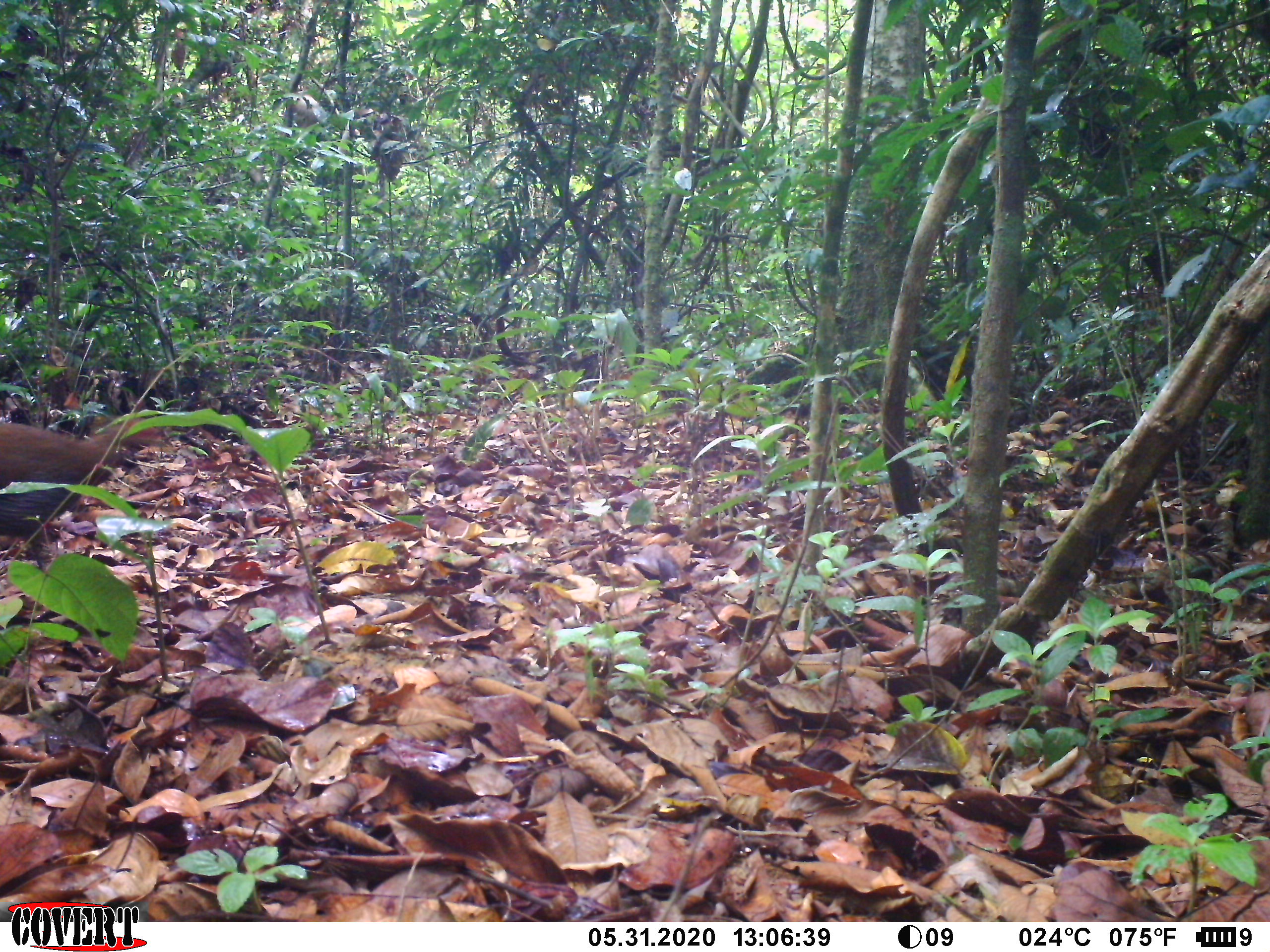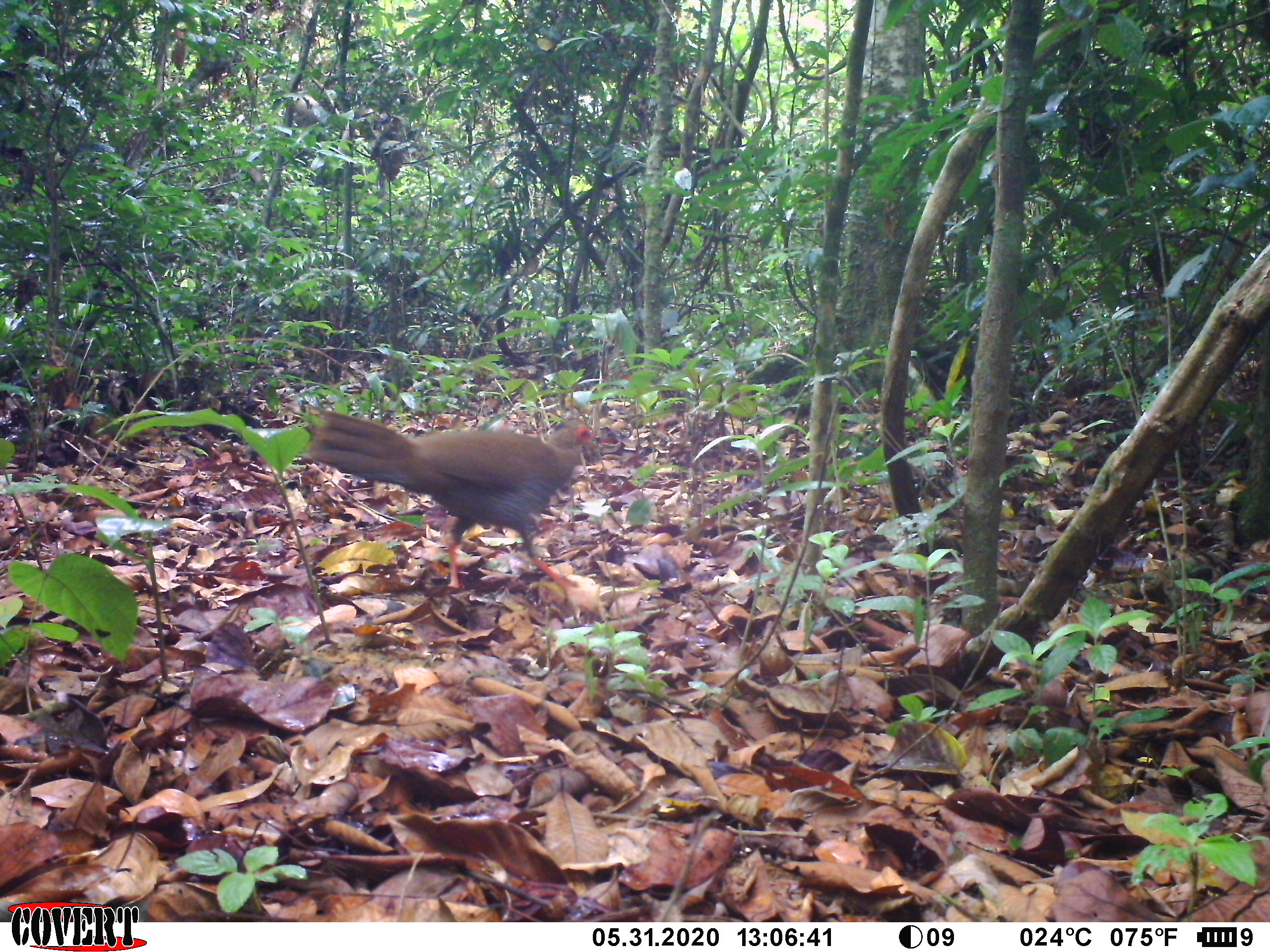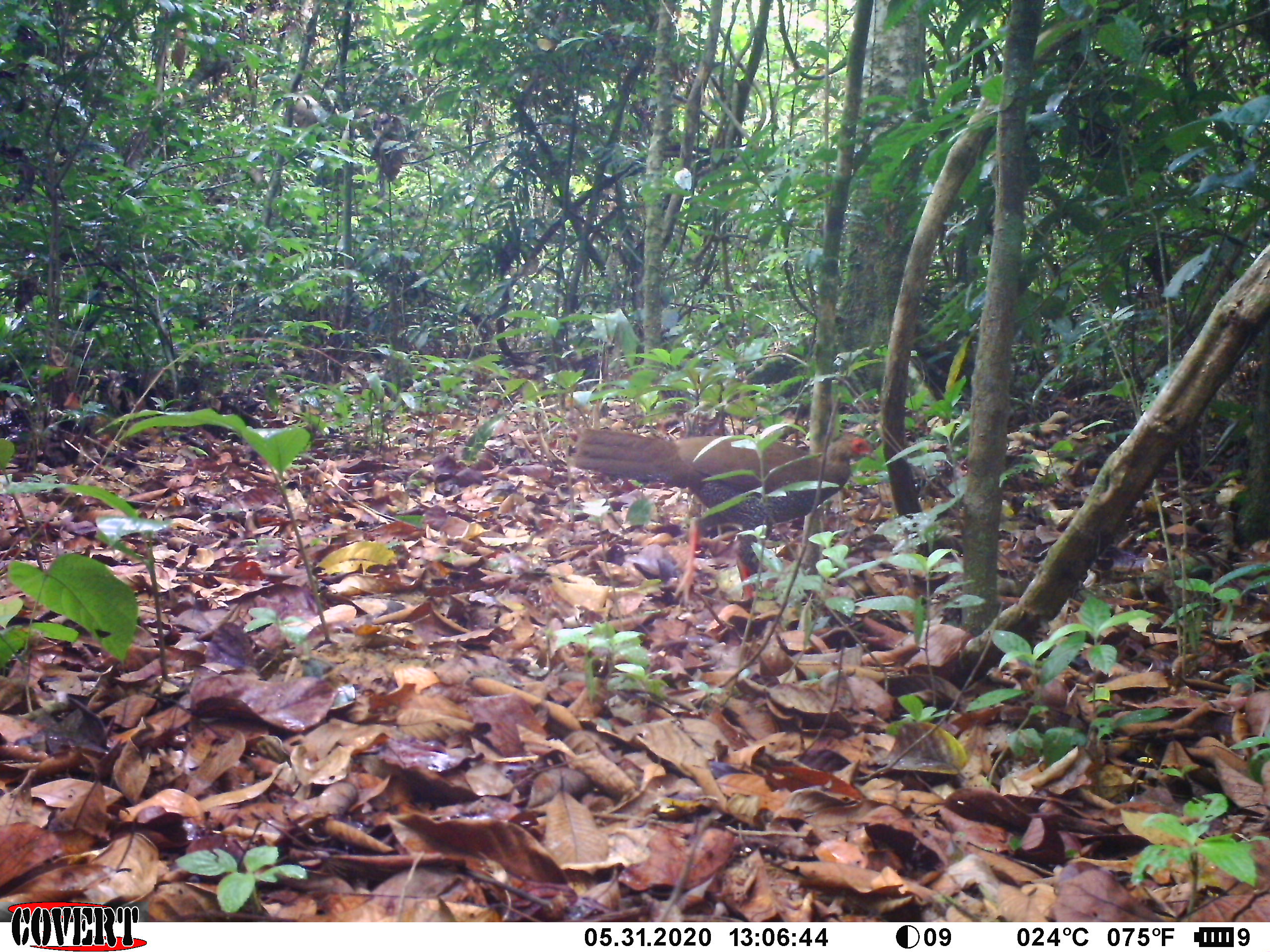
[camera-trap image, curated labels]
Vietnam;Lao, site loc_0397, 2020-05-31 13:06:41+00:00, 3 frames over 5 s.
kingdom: Animalia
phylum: Chordata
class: Aves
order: Galliformes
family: Phasianidae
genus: Lophura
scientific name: Lophura nycthemera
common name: silver pheasant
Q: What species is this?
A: Silver pheasant (Lophura nycthemera).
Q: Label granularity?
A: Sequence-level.